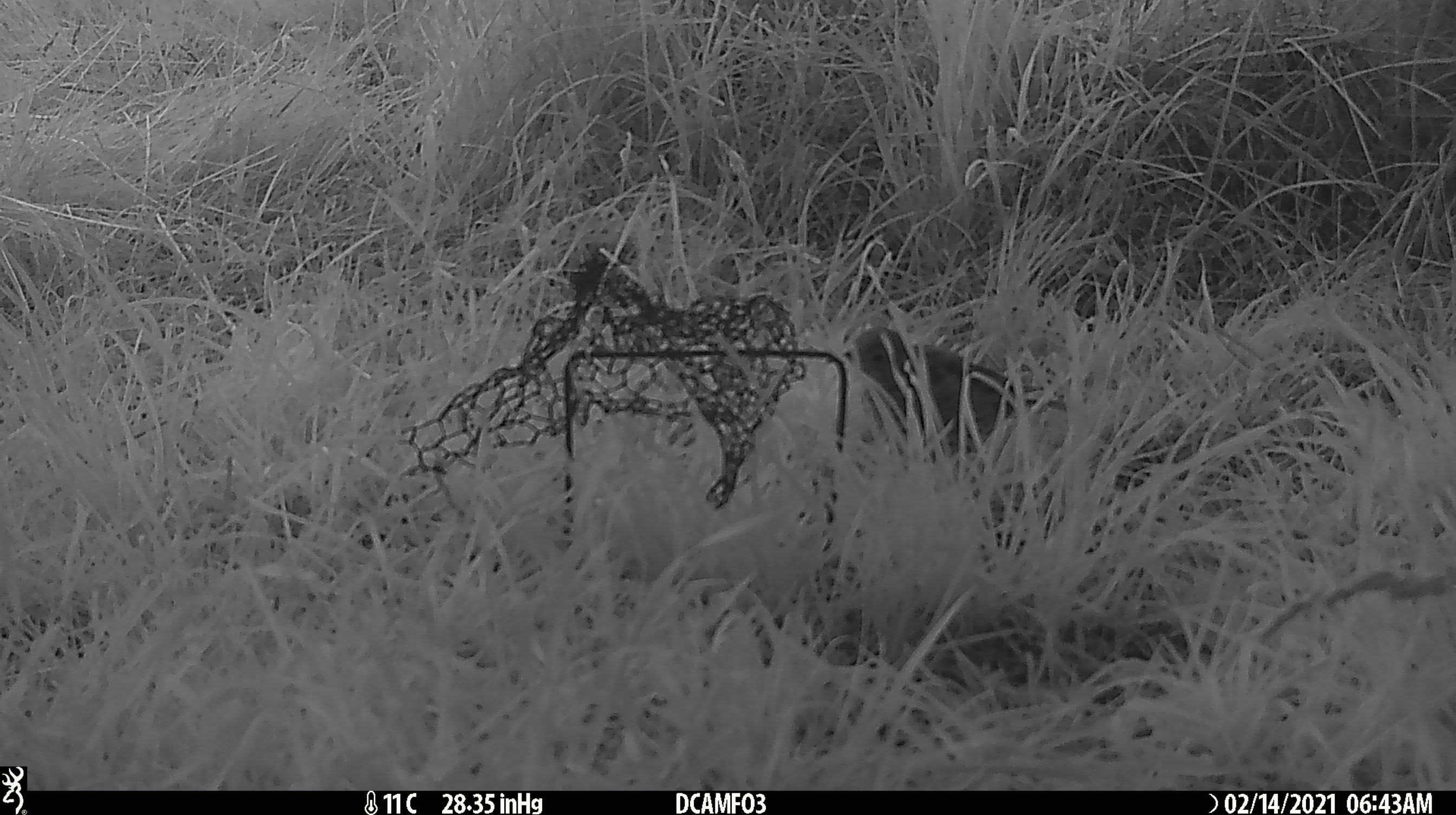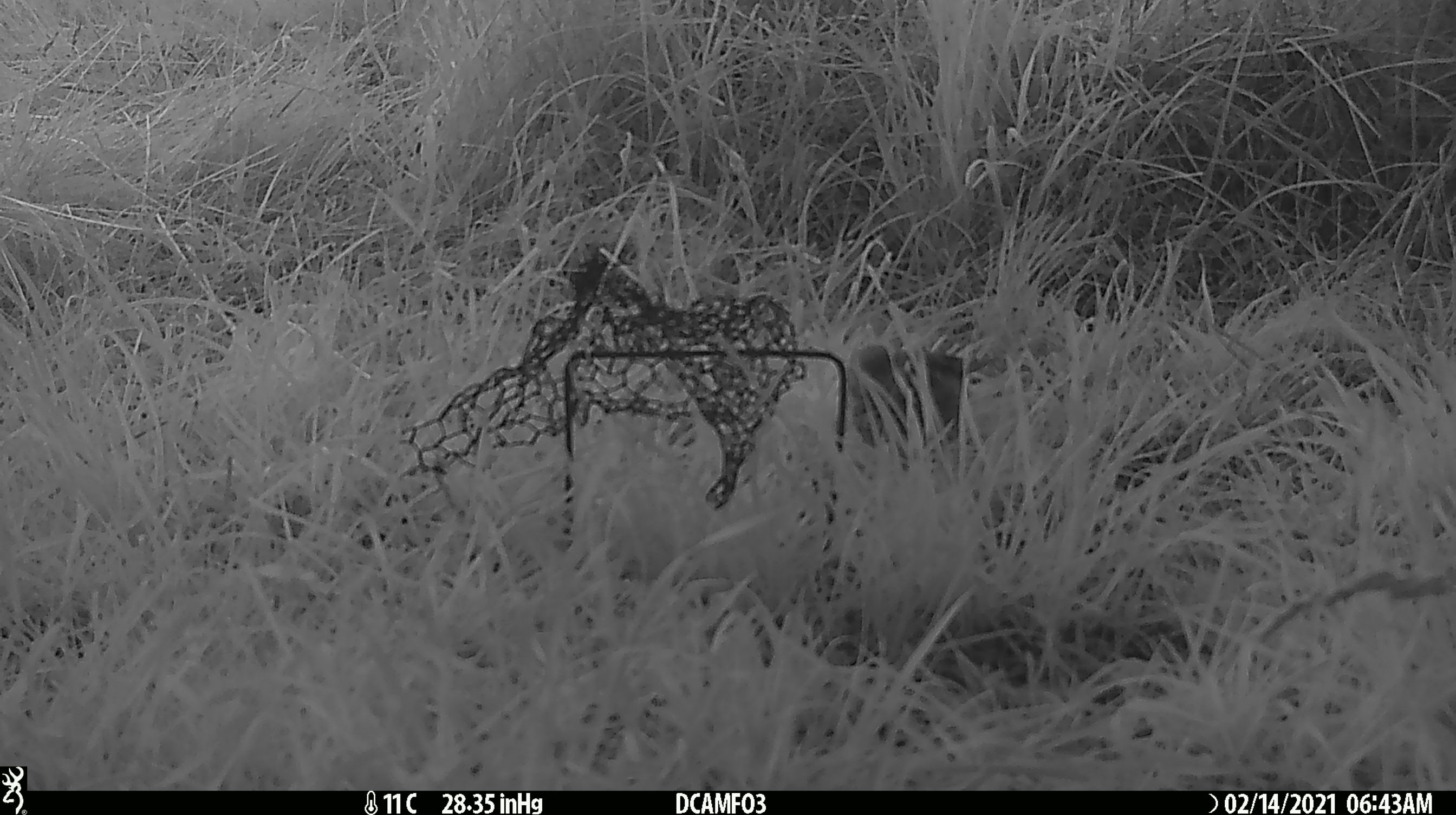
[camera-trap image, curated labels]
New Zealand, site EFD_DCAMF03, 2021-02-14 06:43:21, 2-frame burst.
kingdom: Animalia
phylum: Chordata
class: Aves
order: Passeriformes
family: Turdidae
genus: Turdus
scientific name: Turdus philomelos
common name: song thrush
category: thrush